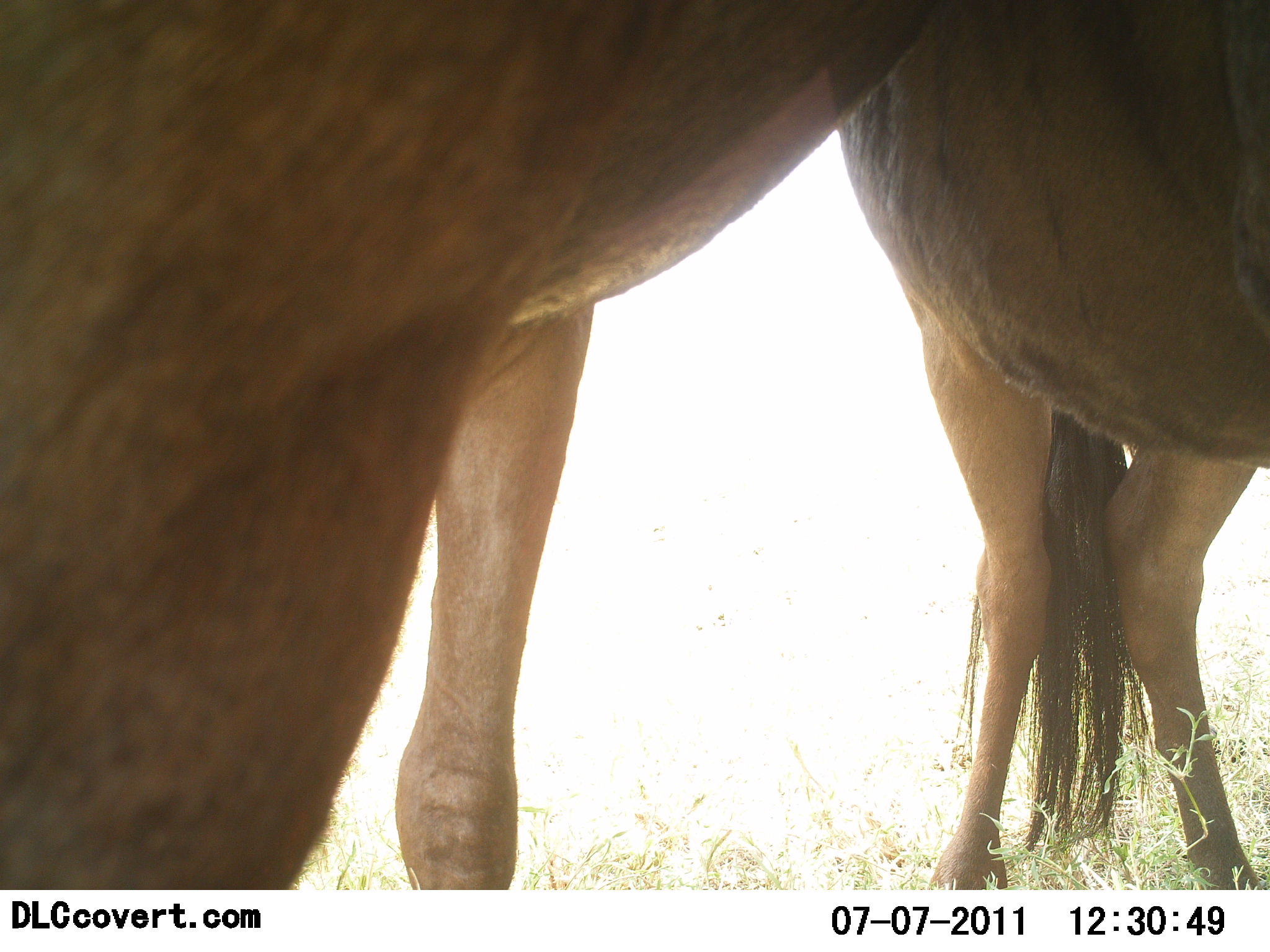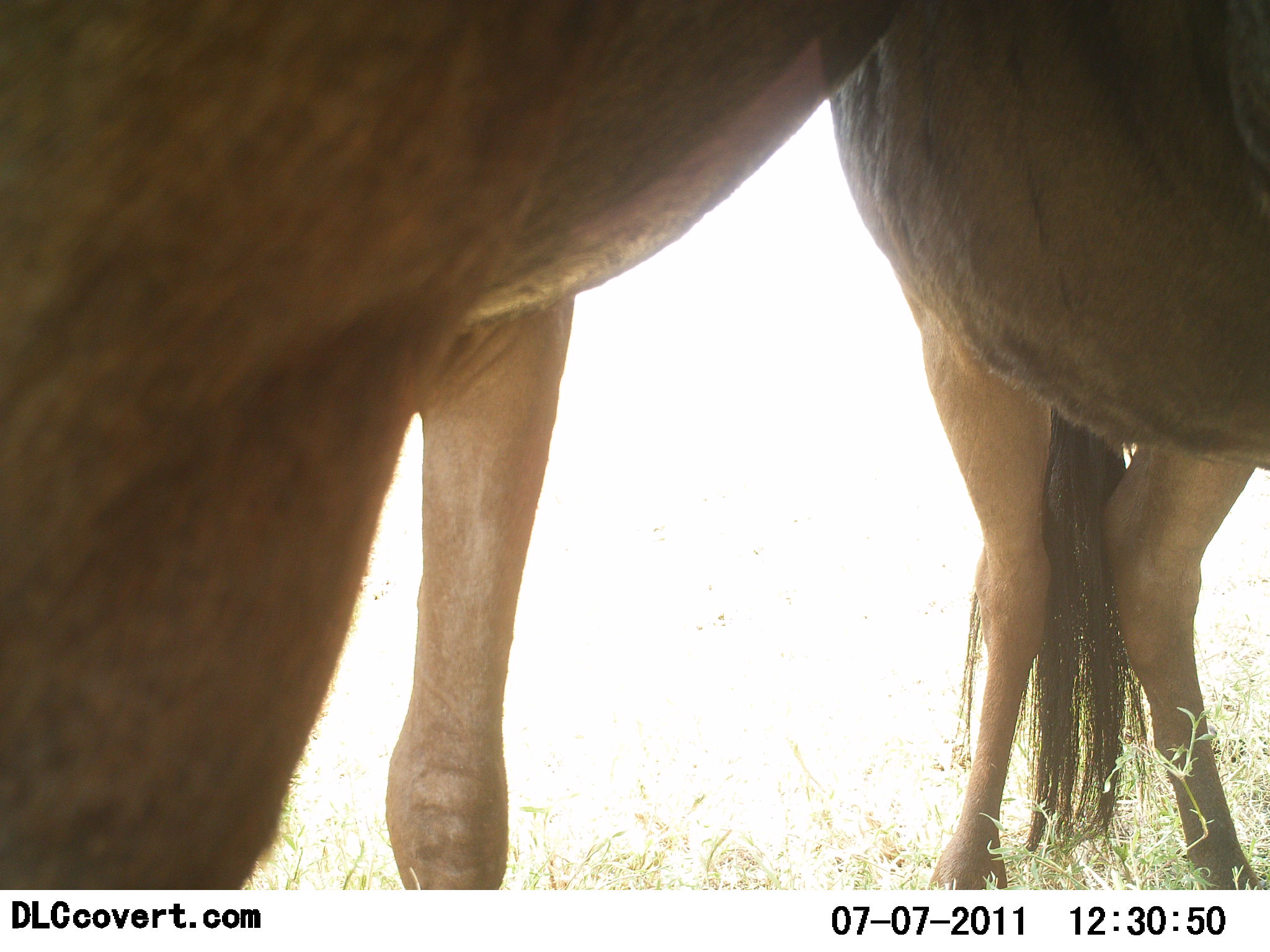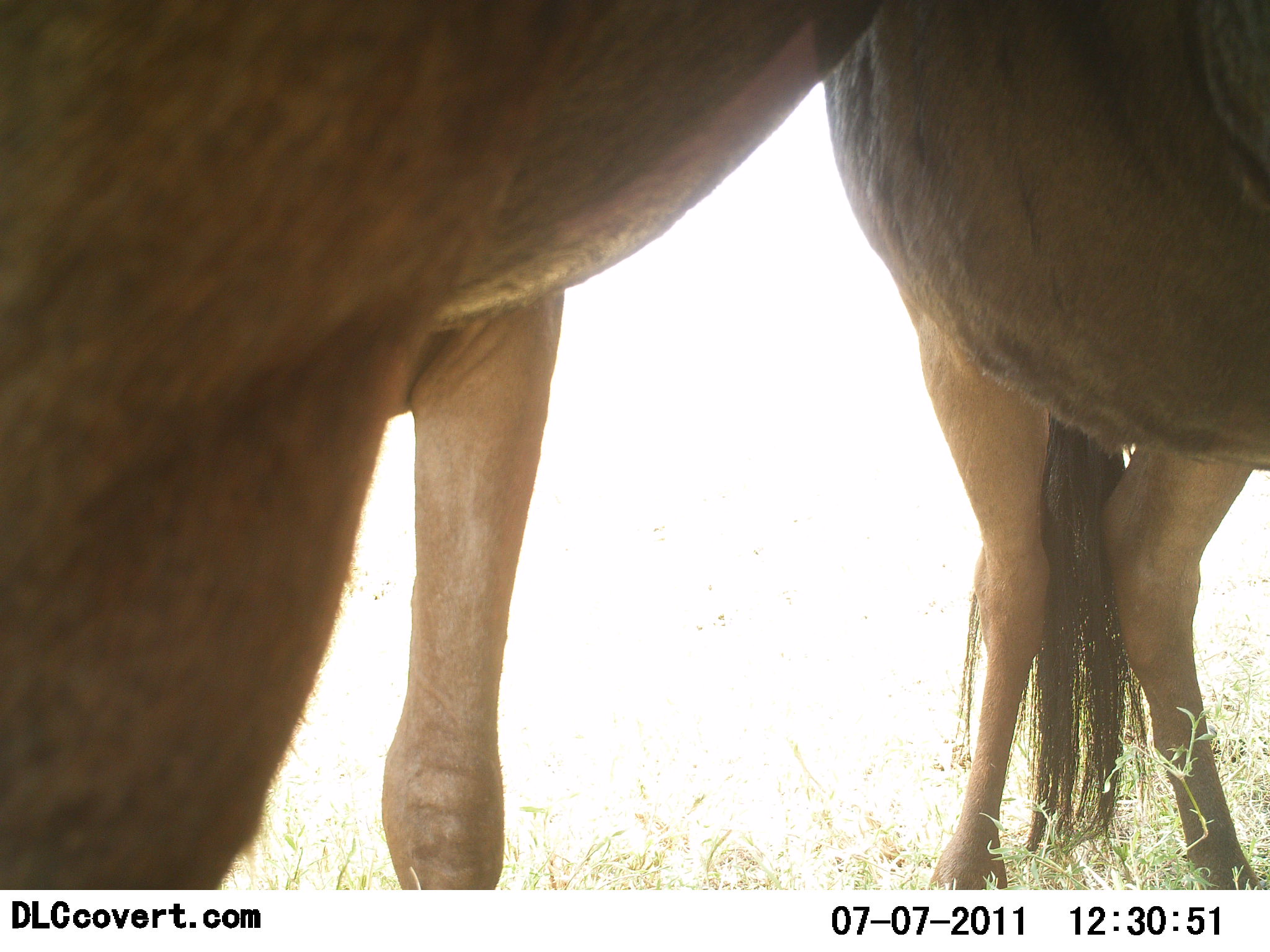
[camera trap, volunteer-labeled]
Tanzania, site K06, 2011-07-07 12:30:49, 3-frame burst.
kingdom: Animalia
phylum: Chordata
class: Mammalia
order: Artiodactyla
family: Bovidae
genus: Connochaetes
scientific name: Connochaetes taurinus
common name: blue wildebeest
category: wildebeest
Wildebeest (blue wildebeest) (Connochaetes taurinus), count 2. Behavior (volunteer vote fractions): standing 75%, resting 8%, moving 8%, interacting 8%. Young present (vote fraction): 0%. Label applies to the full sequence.